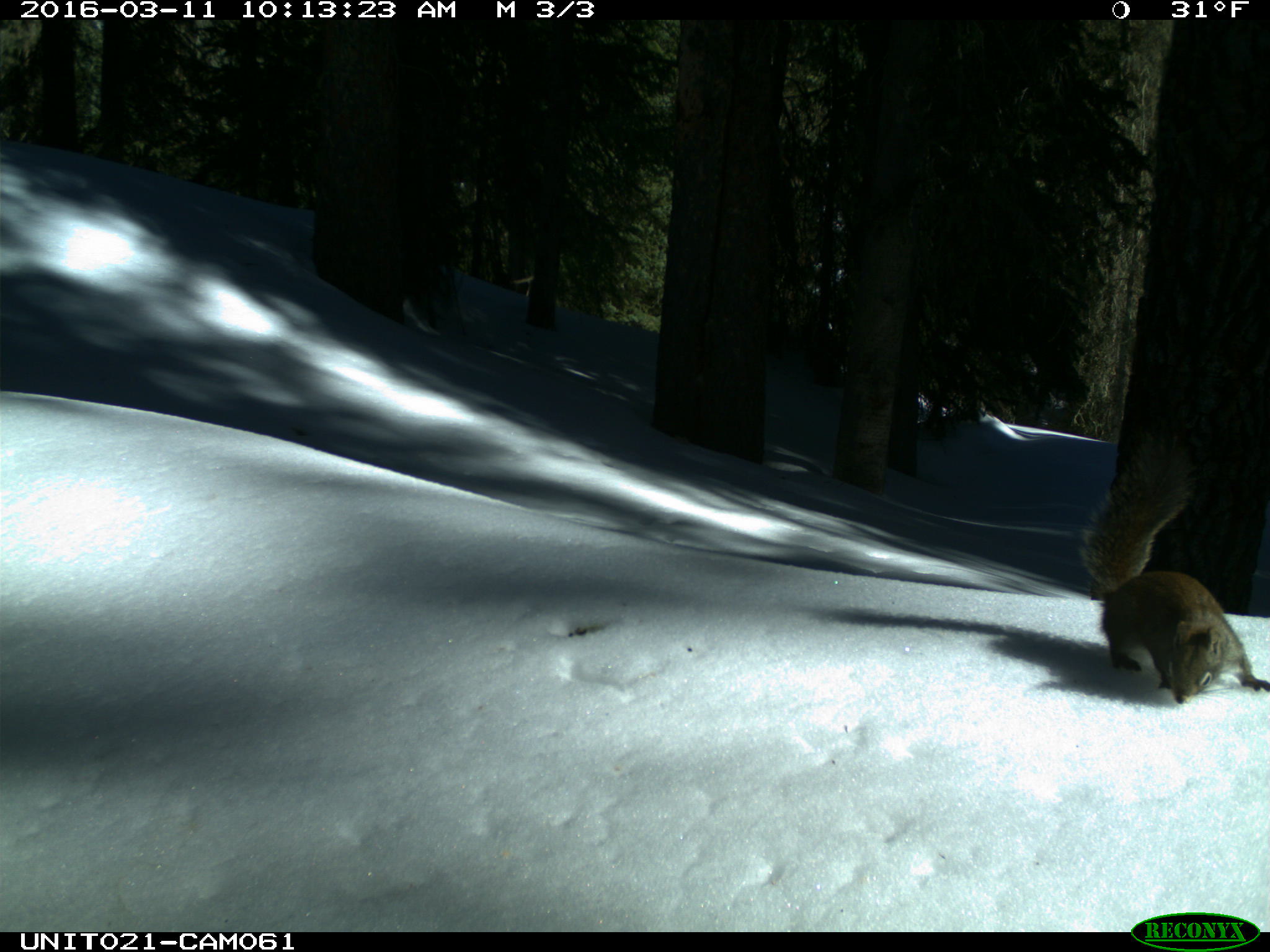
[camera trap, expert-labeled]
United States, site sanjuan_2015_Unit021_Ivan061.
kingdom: Animalia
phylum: Chordata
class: Mammalia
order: Rodentia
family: Sciuridae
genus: Tamiasciurus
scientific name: Tamiasciurus hudsonicus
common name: american red squirrel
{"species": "Tamiasciurus hudsonicus (american red squirrel)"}